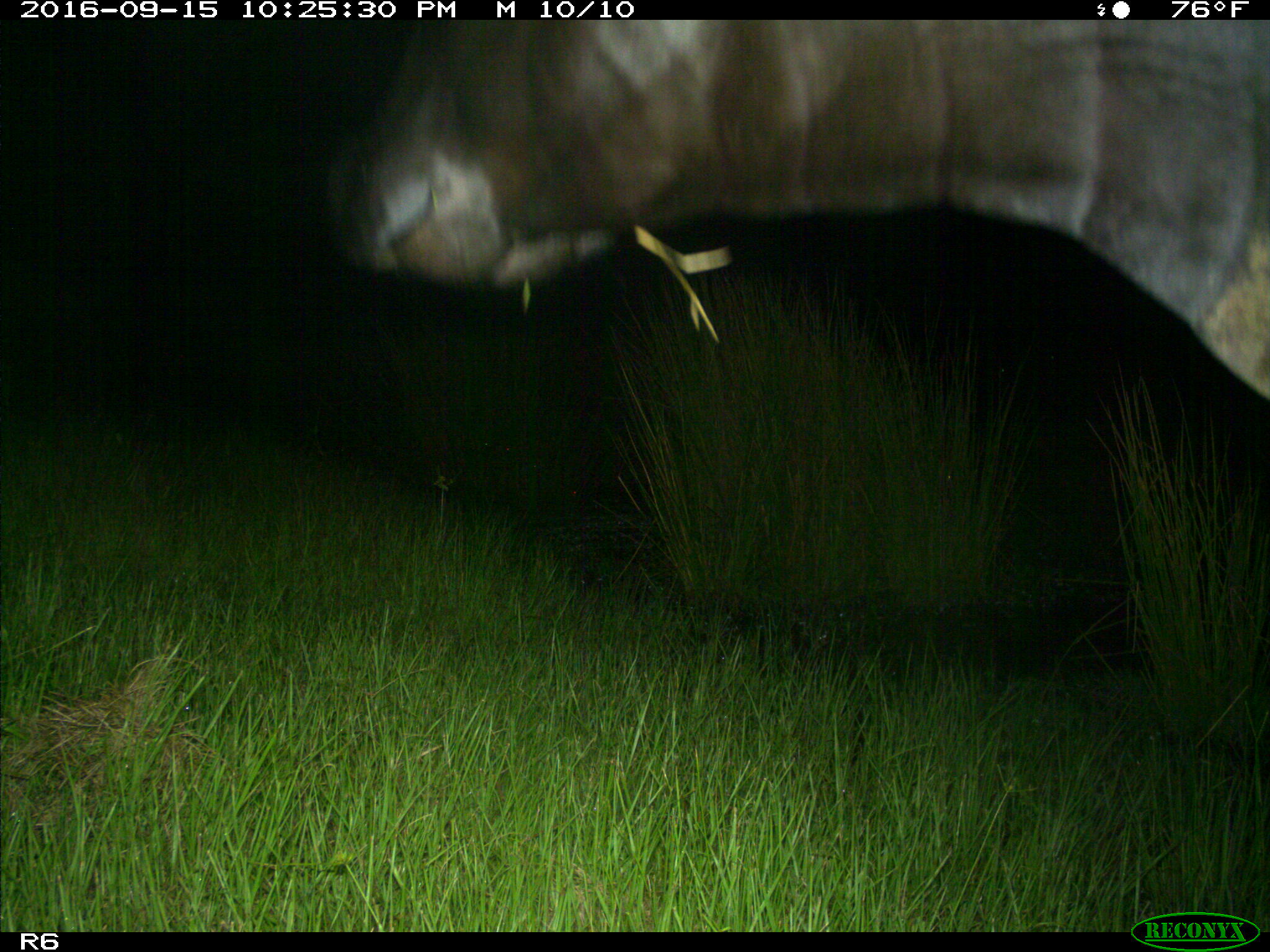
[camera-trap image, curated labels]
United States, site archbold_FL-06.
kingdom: Animalia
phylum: Chordata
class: Mammalia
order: Artiodactyla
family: Bovidae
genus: Bos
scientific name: Bos taurus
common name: domestic cow